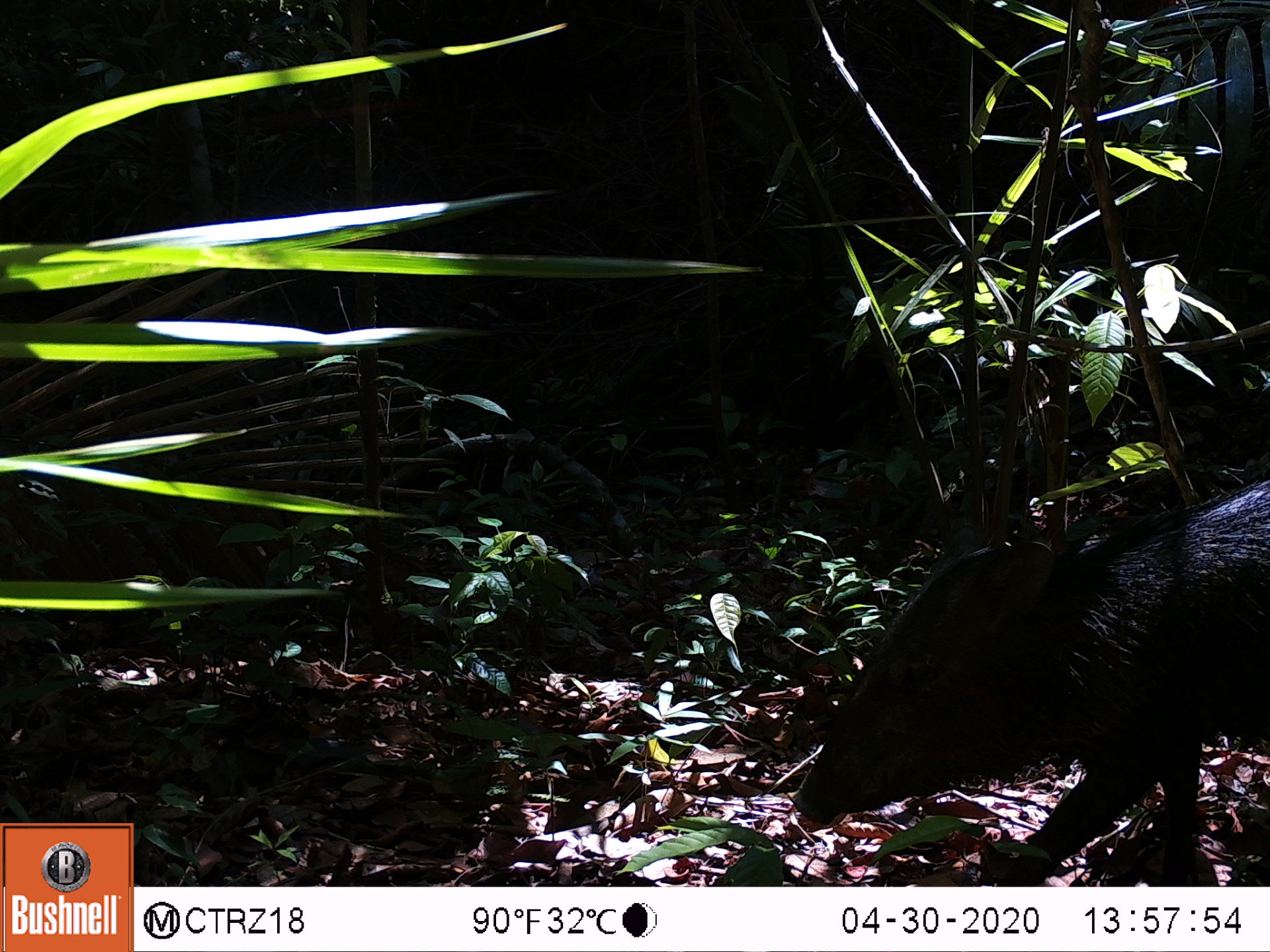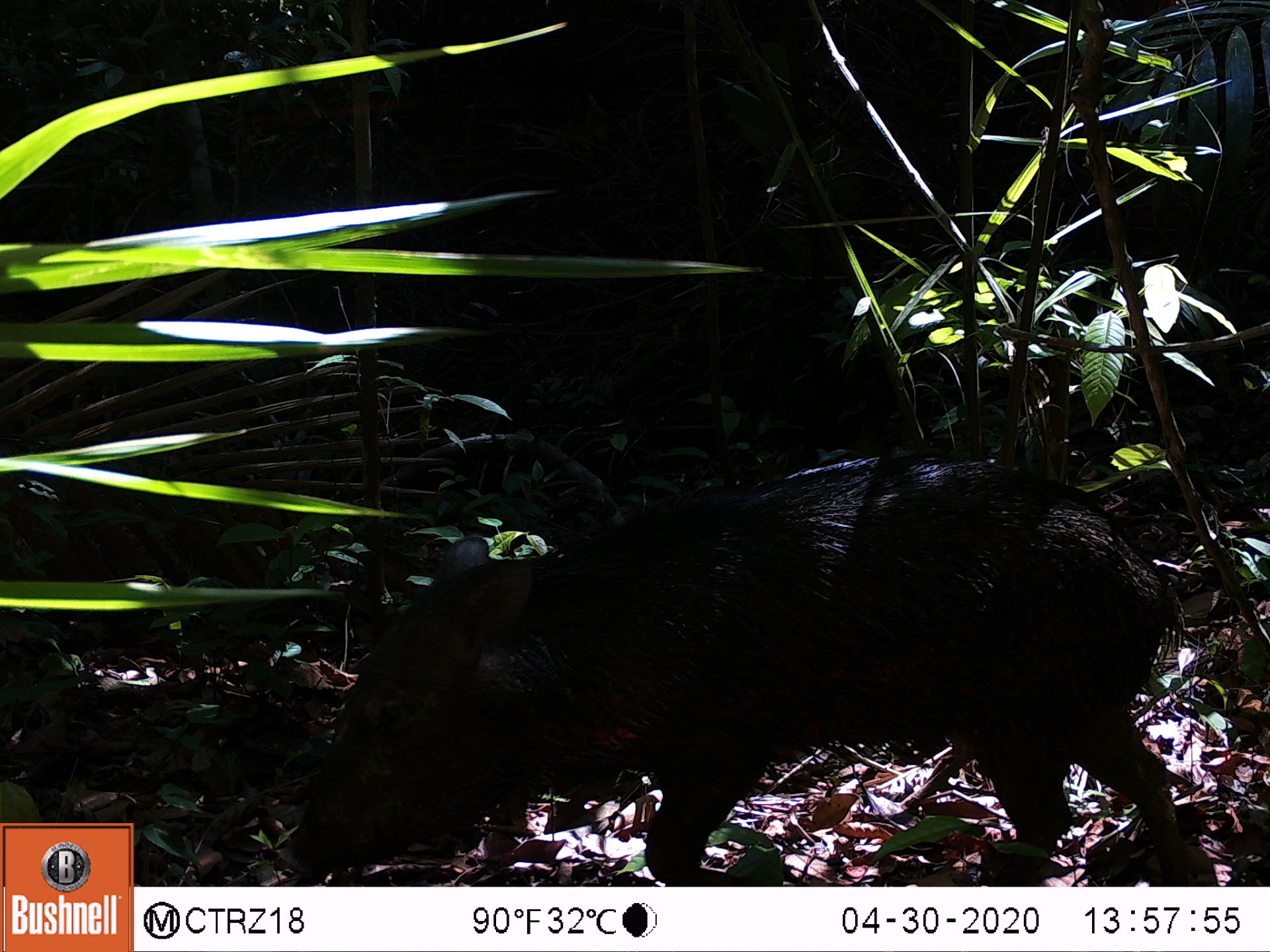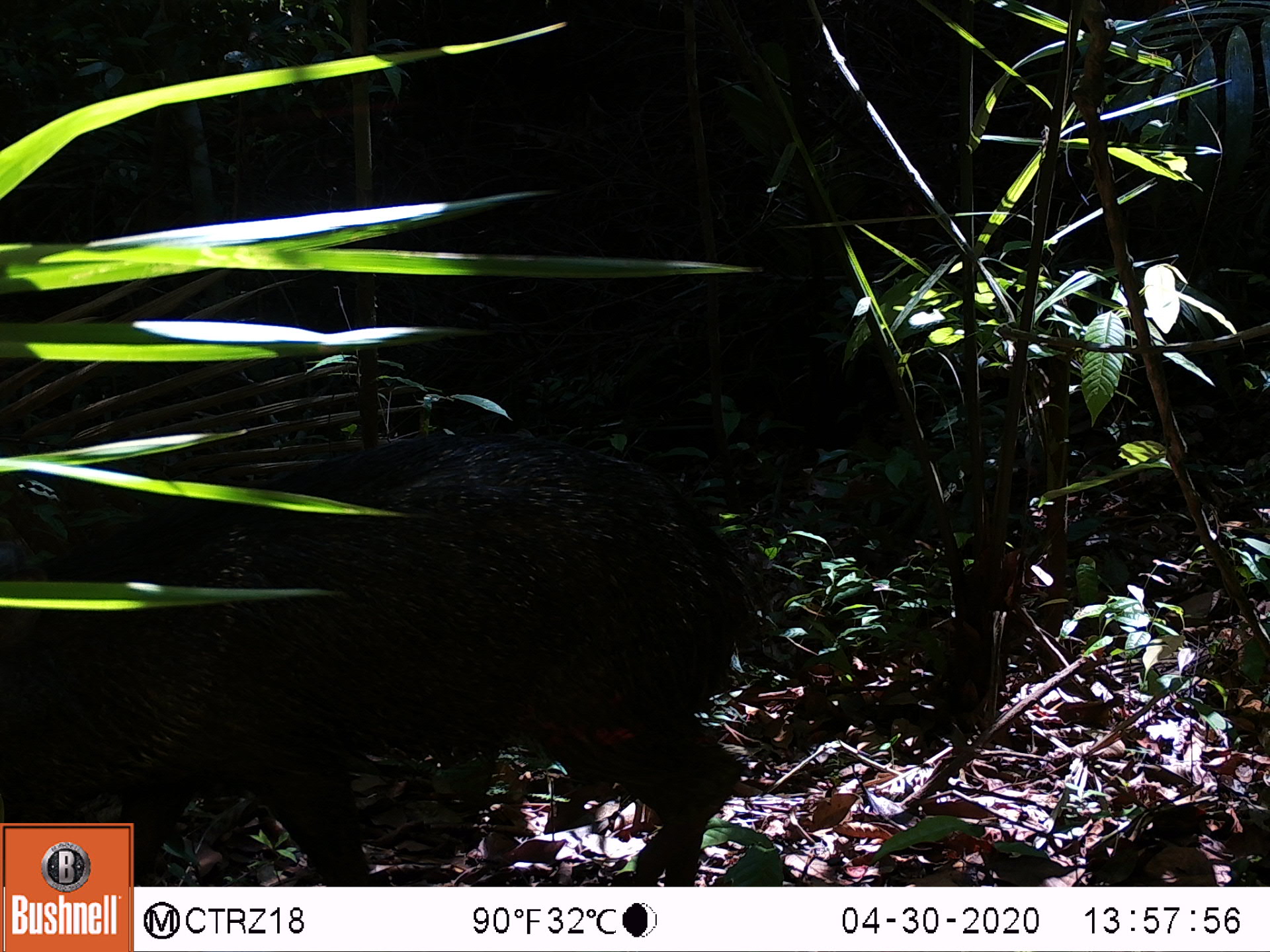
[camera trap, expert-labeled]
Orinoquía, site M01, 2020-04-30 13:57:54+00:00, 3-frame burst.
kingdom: Animalia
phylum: Chordata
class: Mammalia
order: Artiodactyla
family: Tayassuidae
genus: Pecari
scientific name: Pecari tajacu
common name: collared peccary